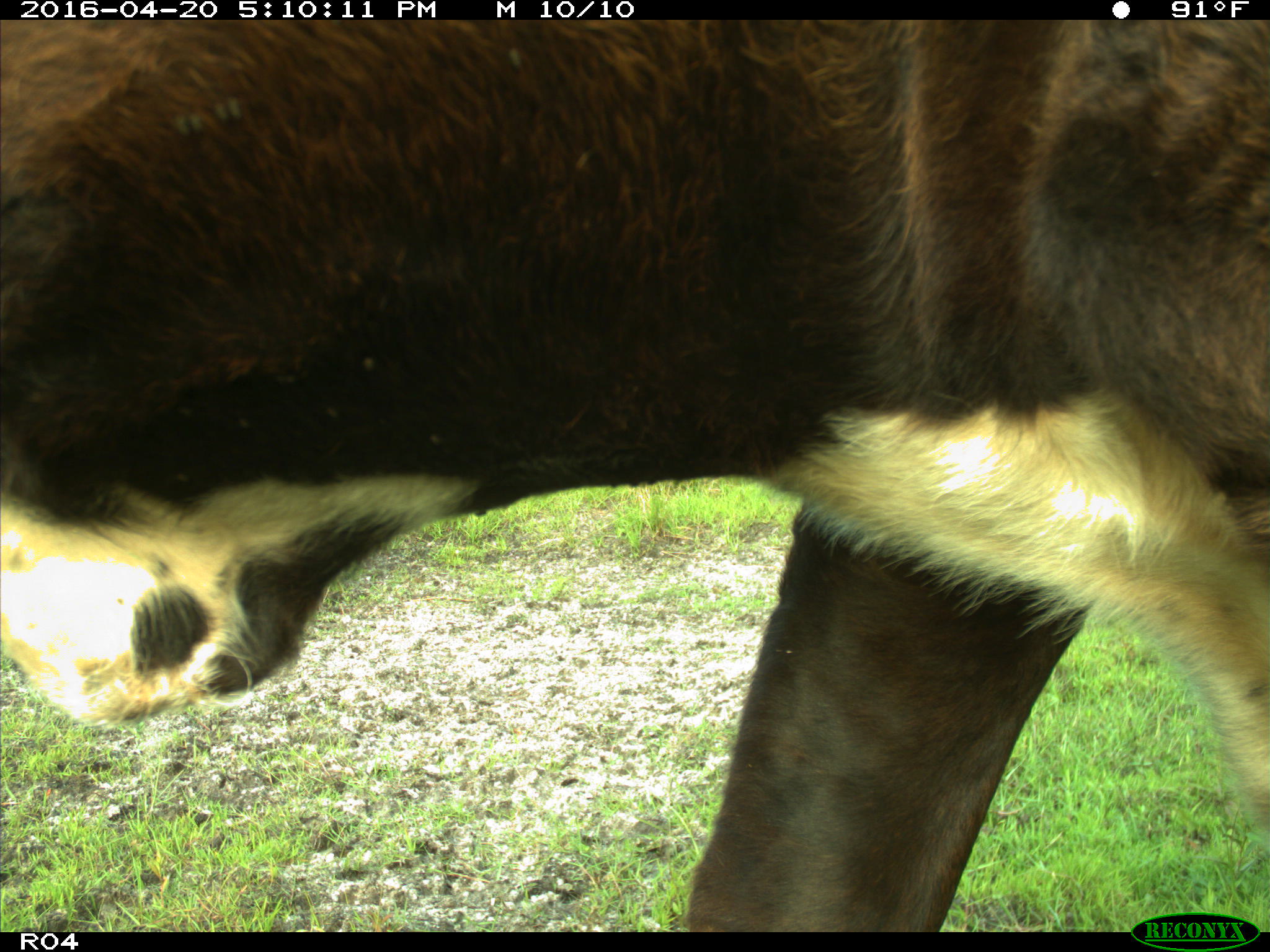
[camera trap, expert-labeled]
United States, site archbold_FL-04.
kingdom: Animalia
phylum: Chordata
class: Mammalia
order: Artiodactyla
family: Bovidae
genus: Bos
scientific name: Bos taurus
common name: domestic cow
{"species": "Bos taurus (domestic cow)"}